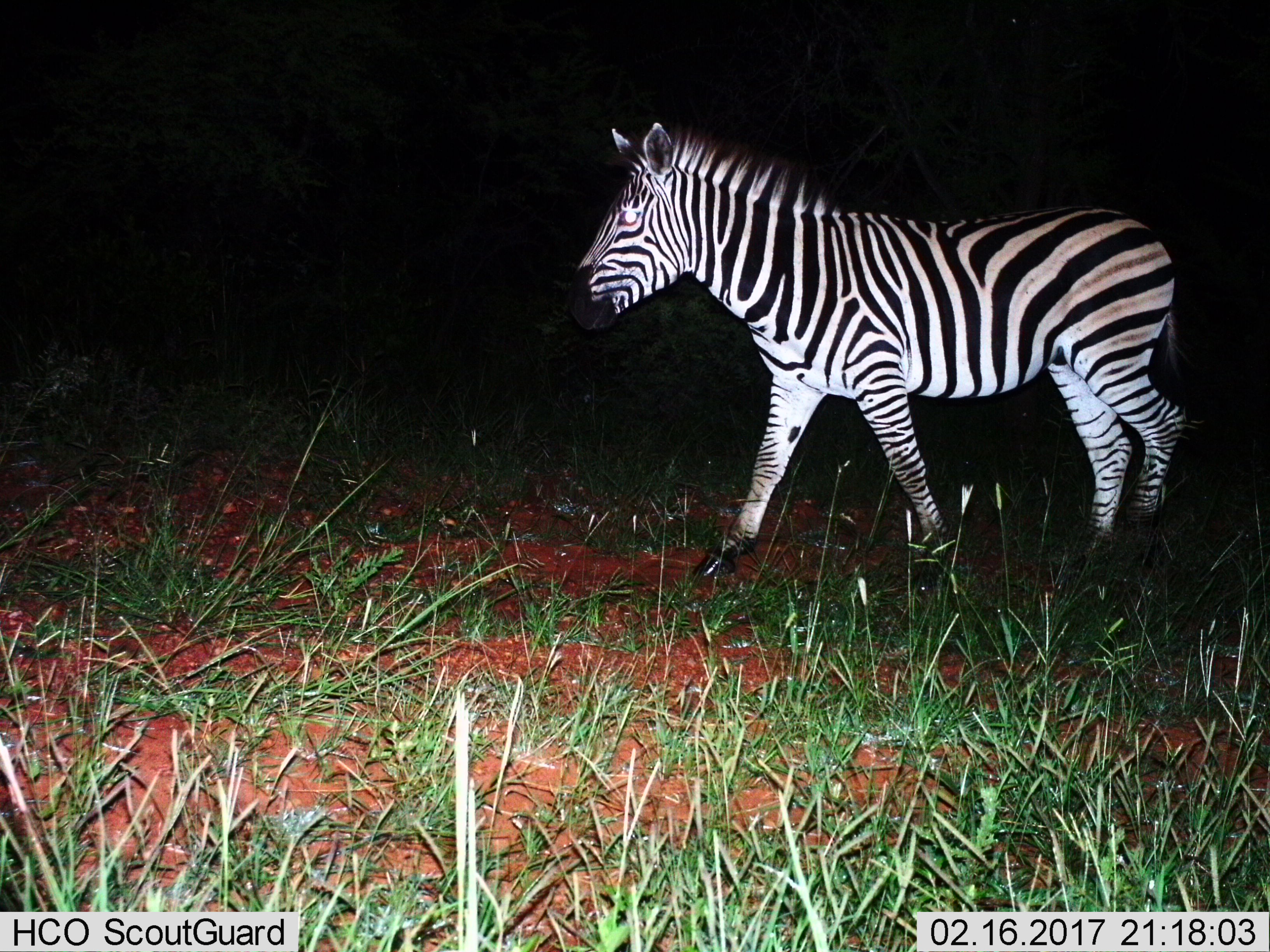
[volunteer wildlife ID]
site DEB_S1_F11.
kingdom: Animalia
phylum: Chordata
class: Mammalia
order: Perissodactyla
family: Equidae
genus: Equus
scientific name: Equus quagga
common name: plains zebra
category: zebraplains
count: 1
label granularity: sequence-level